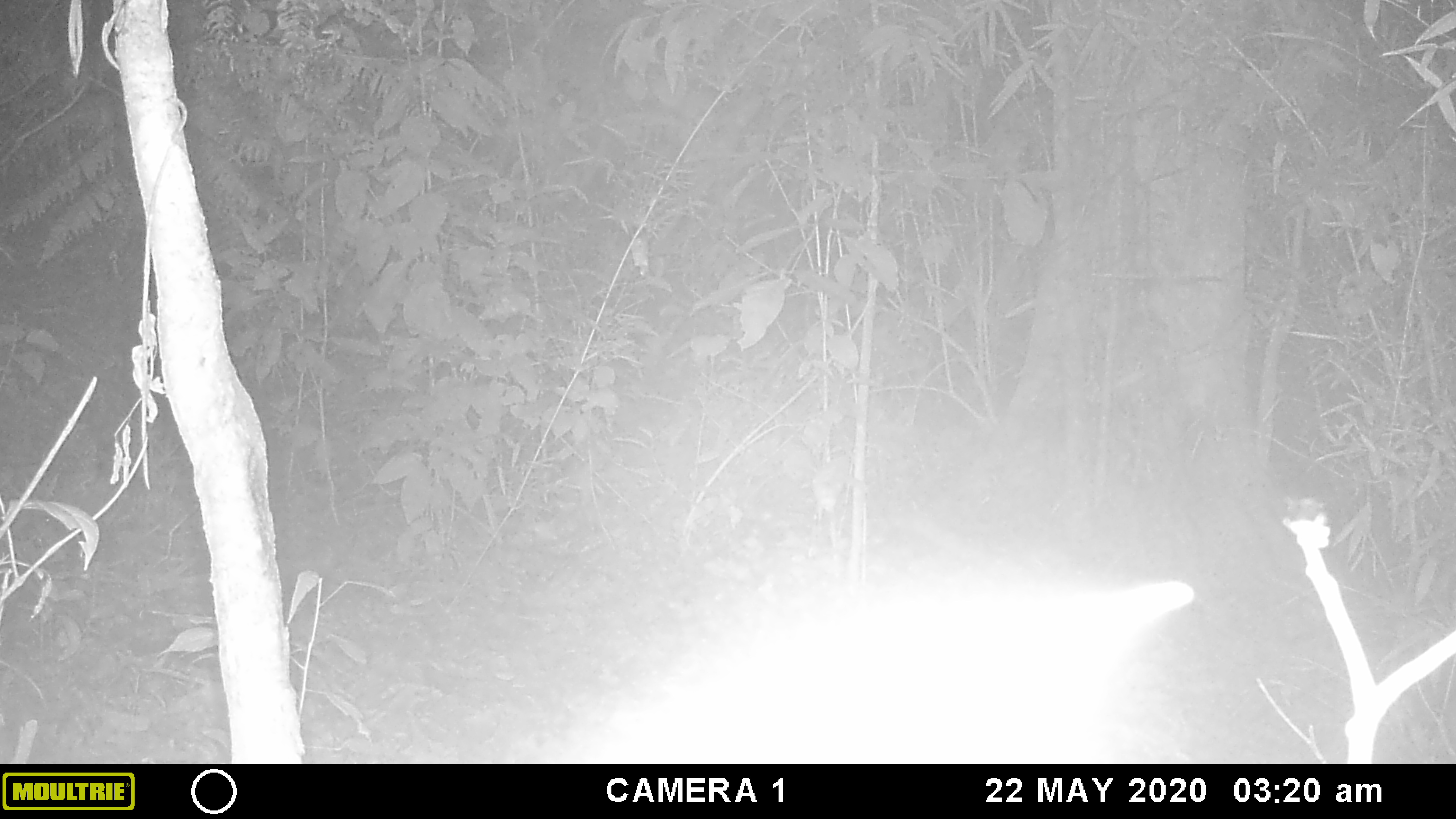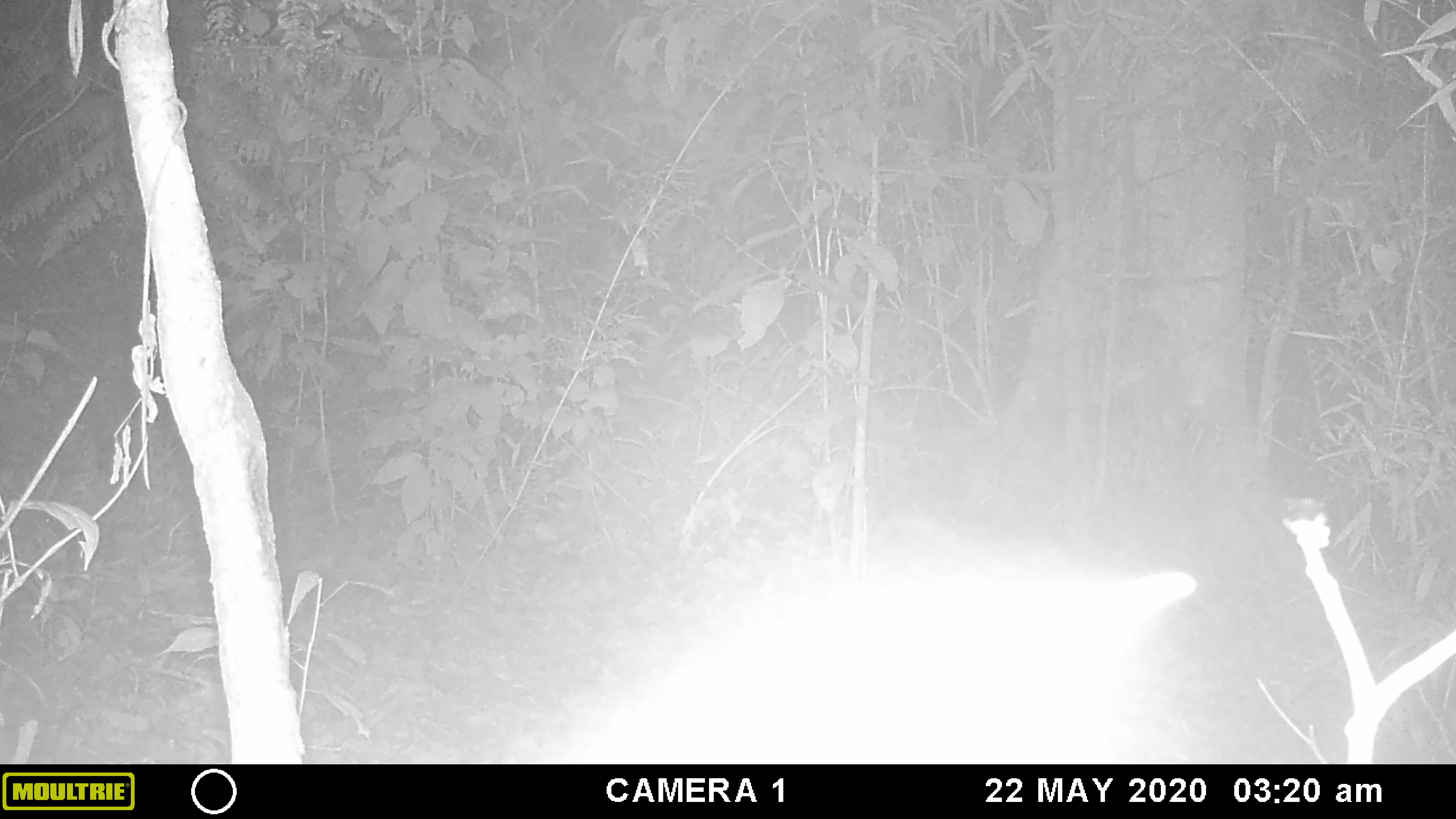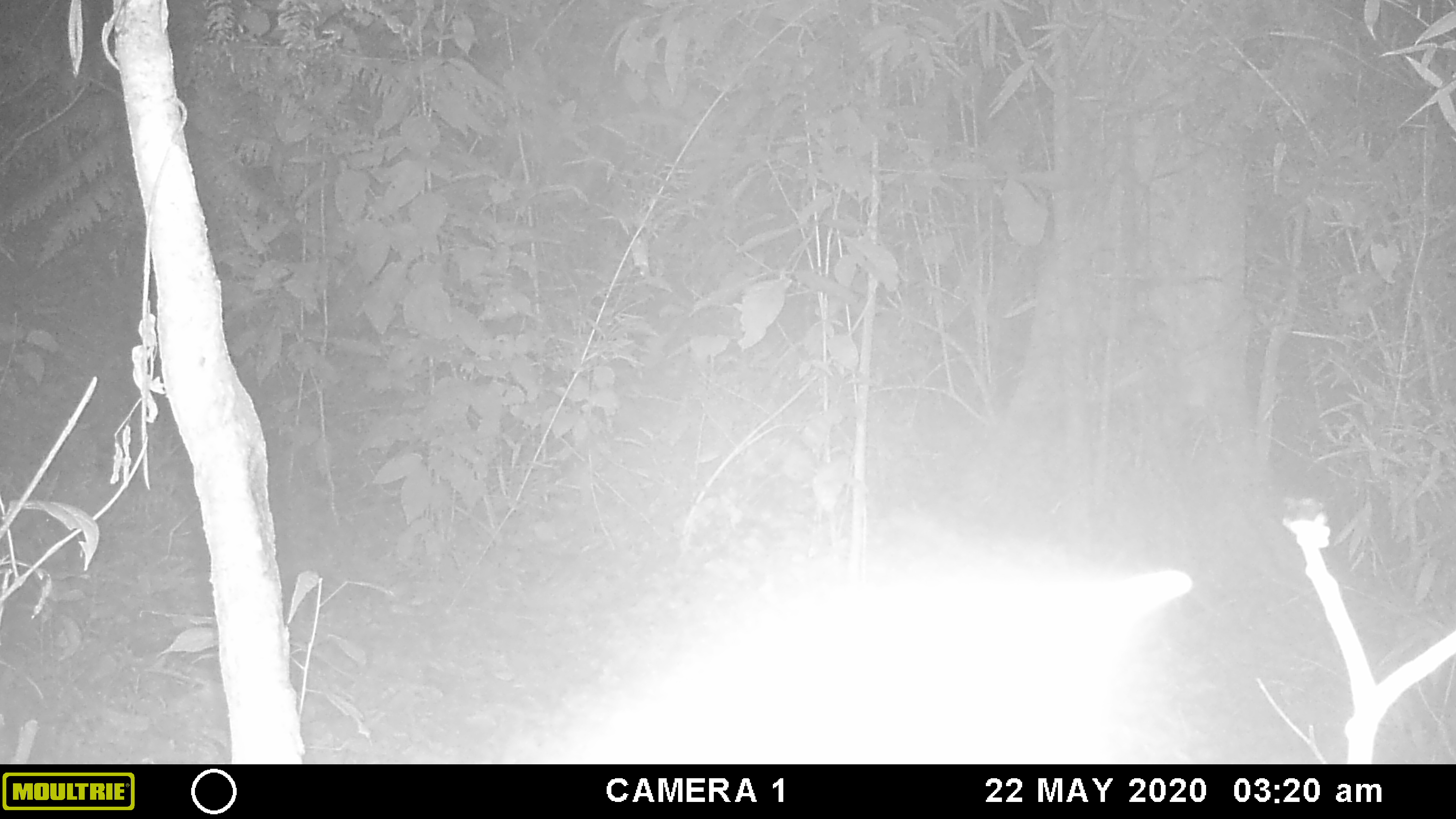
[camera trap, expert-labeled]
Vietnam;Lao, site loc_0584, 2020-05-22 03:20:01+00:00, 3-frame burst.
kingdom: Animalia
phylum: Chordata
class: Mammalia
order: Carnivora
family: Viverridae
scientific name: Paradoxurinae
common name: palm civet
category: unidentified palm civet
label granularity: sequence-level